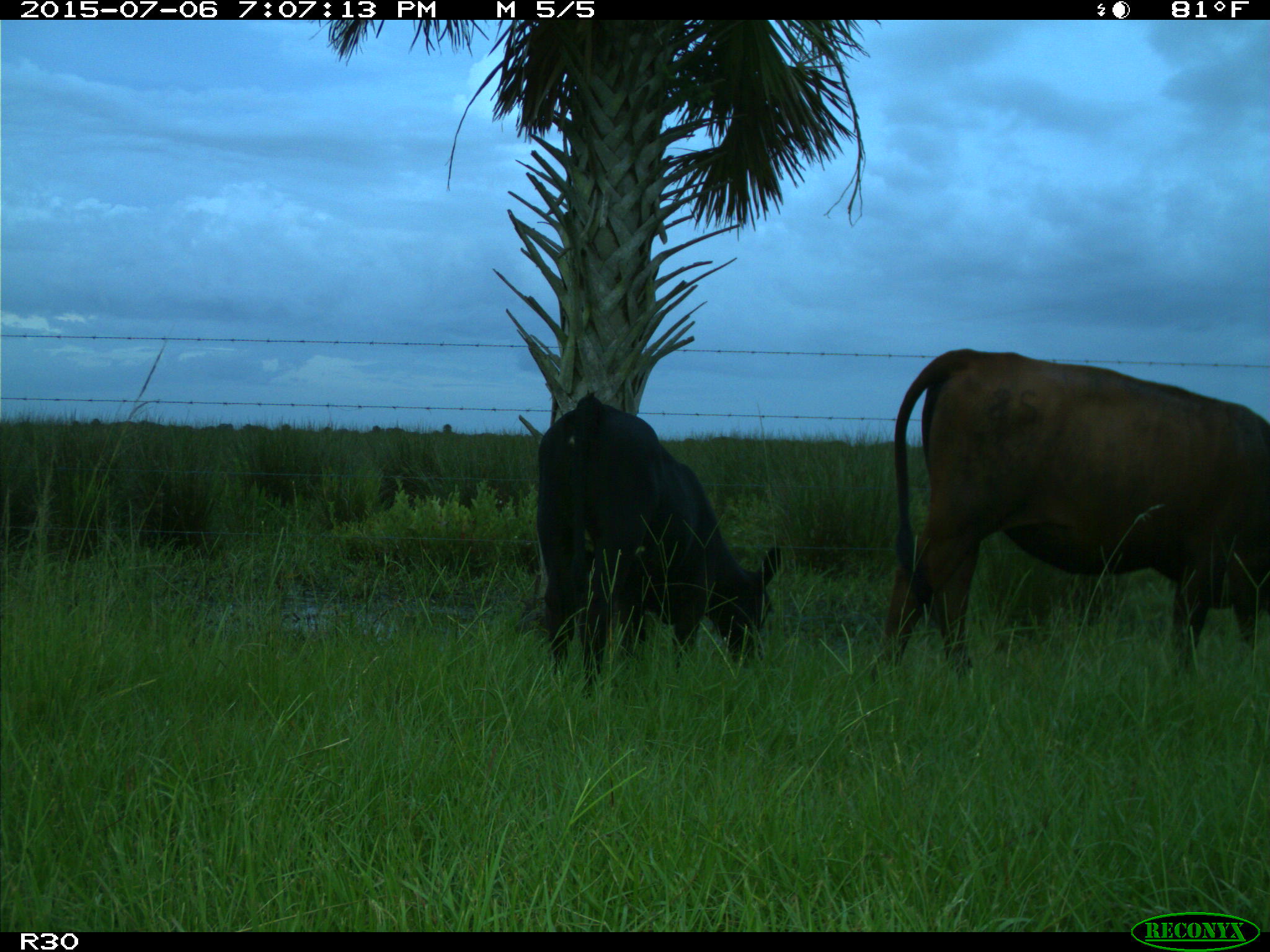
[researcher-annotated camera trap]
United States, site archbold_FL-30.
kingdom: Animalia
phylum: Chordata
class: Mammalia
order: Artiodactyla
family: Bovidae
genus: Bos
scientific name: Bos taurus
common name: domestic cow